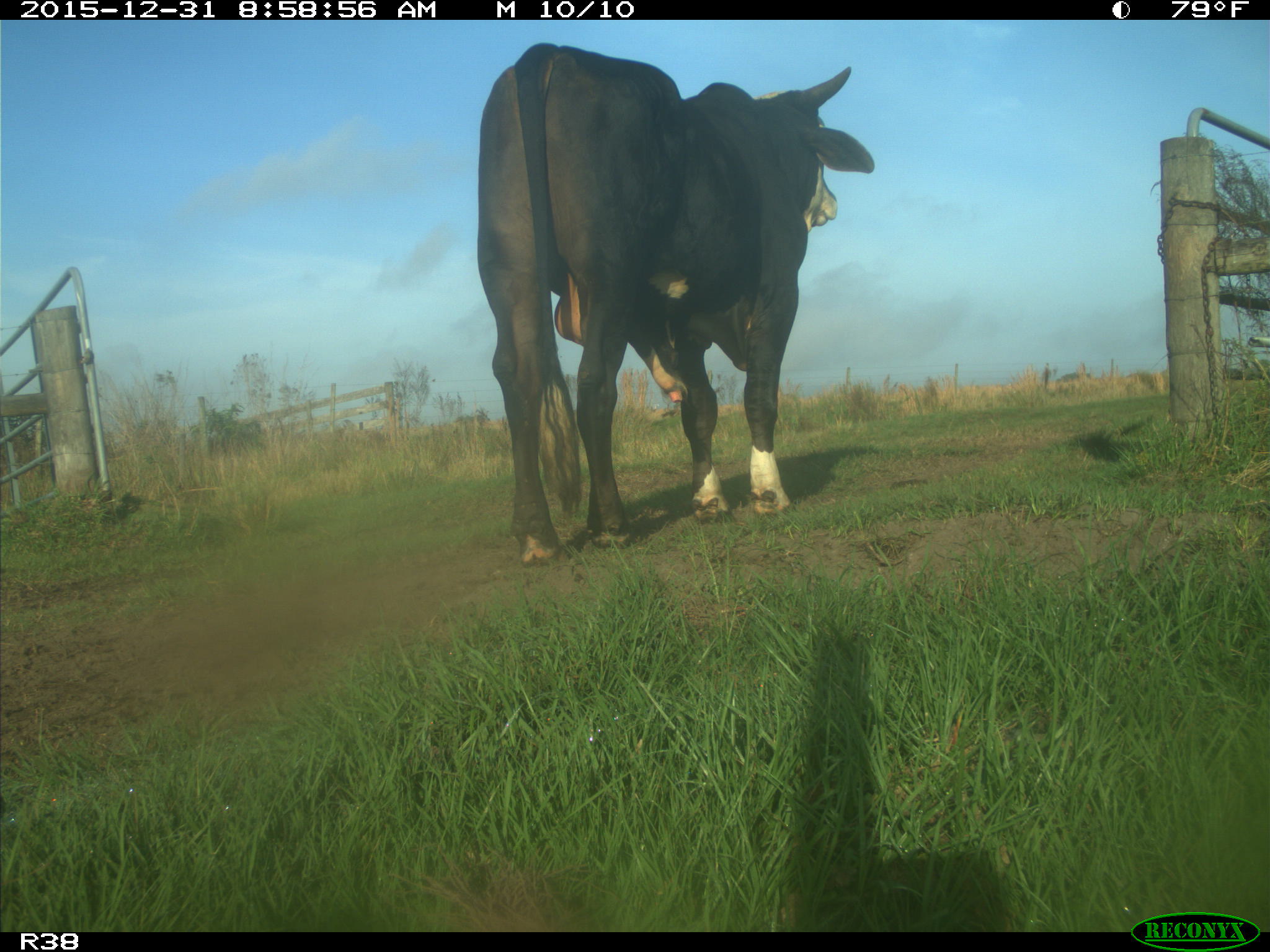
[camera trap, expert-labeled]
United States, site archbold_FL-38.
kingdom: Animalia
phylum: Chordata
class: Mammalia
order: Artiodactyla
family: Bovidae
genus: Bos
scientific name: Bos taurus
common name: domestic cow